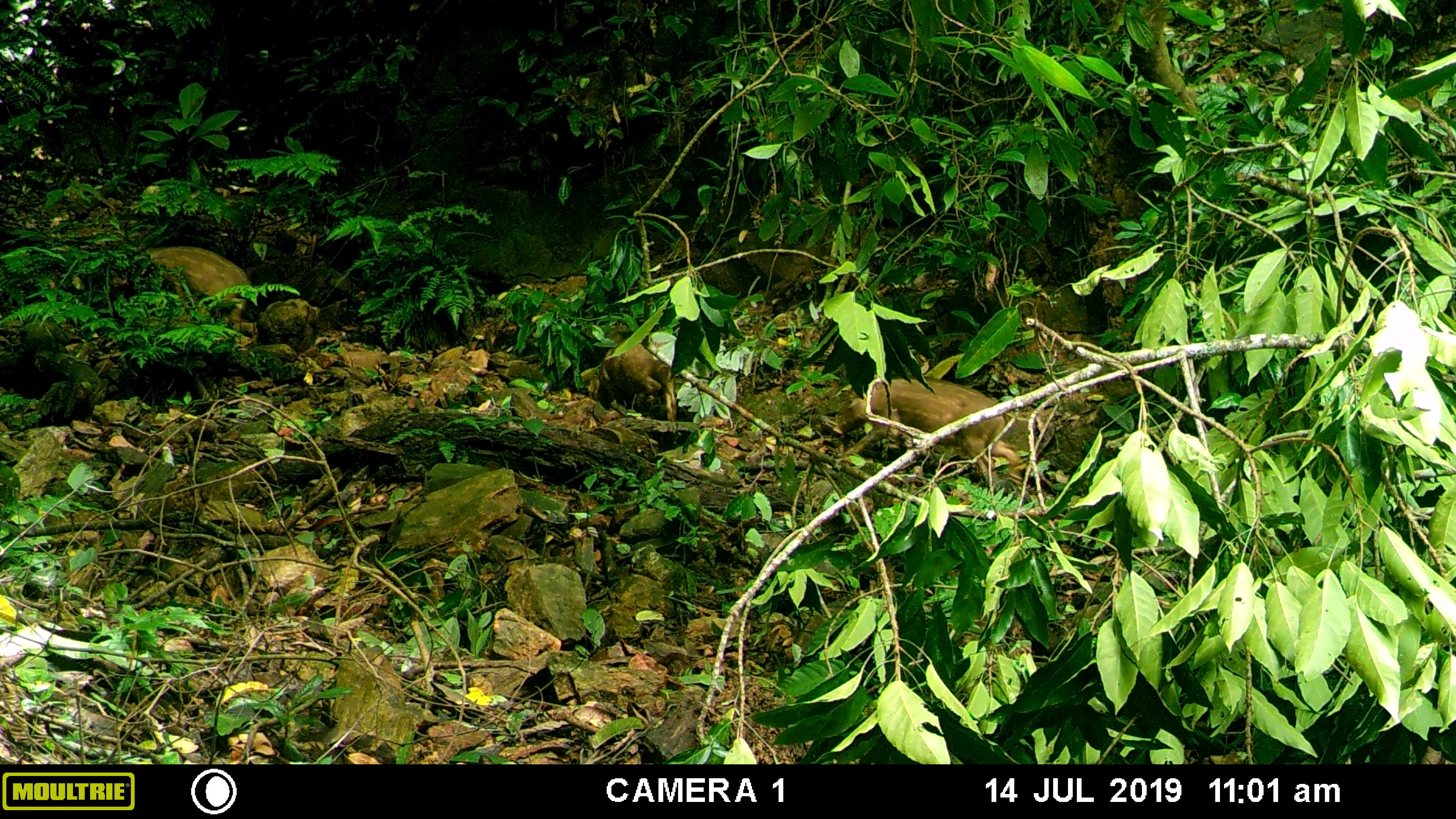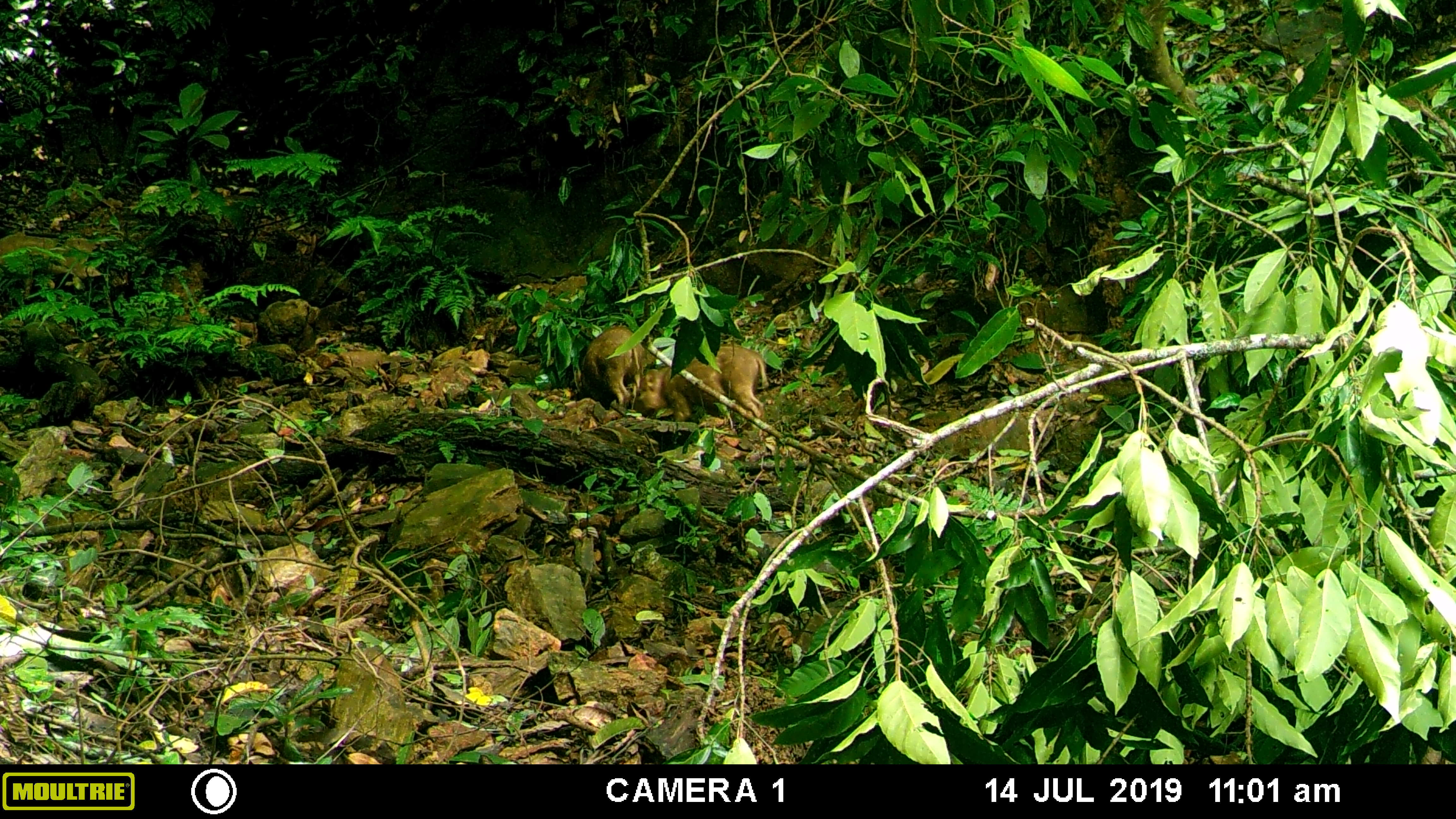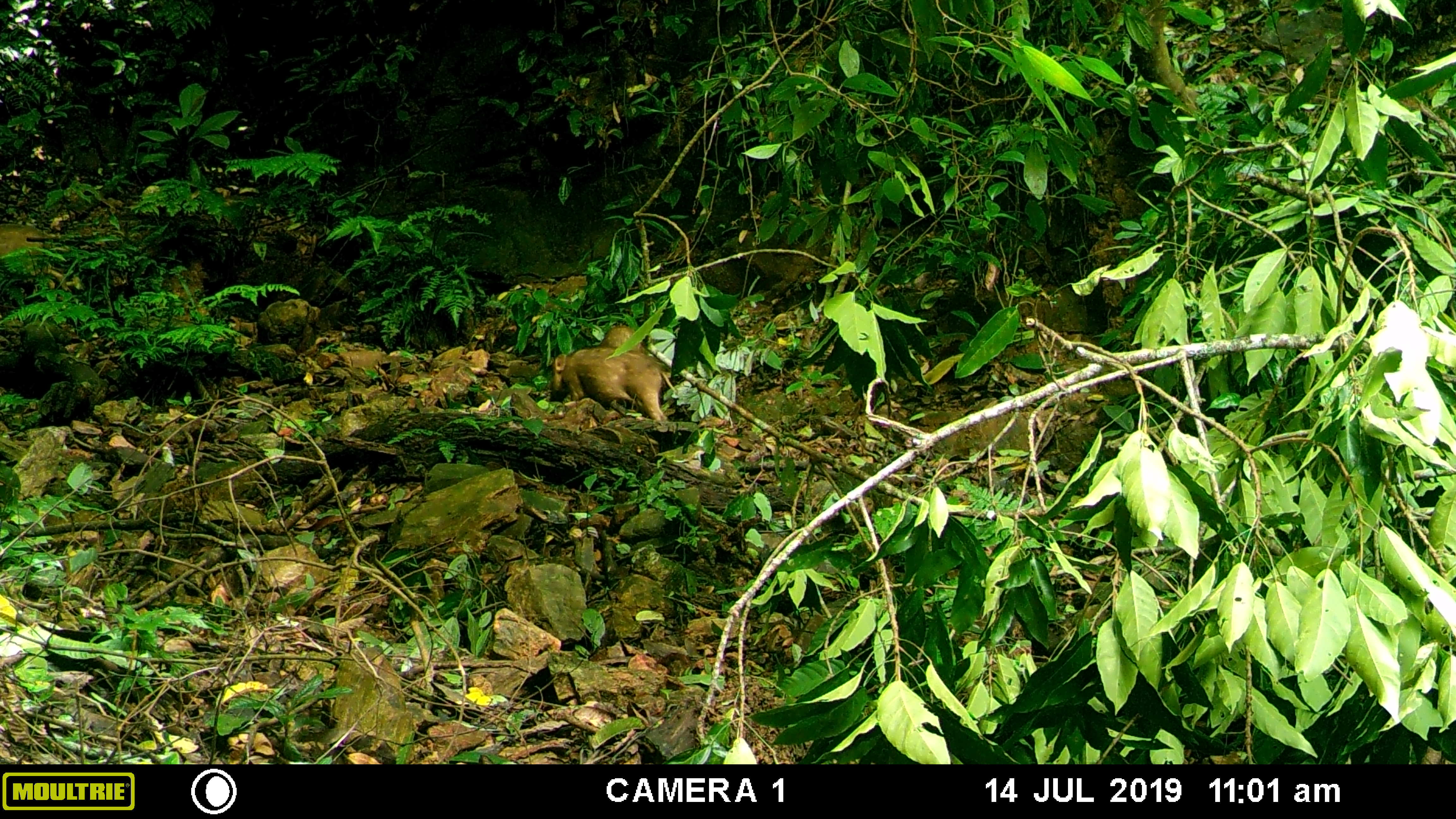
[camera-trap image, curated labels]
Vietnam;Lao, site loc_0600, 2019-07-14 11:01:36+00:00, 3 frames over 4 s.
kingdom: Animalia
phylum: Chordata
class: Mammalia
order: Artiodactyla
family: Suidae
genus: Sus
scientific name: Sus scrofa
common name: eurasian wild pig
Eurasian wild pig (Sus scrofa). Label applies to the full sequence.